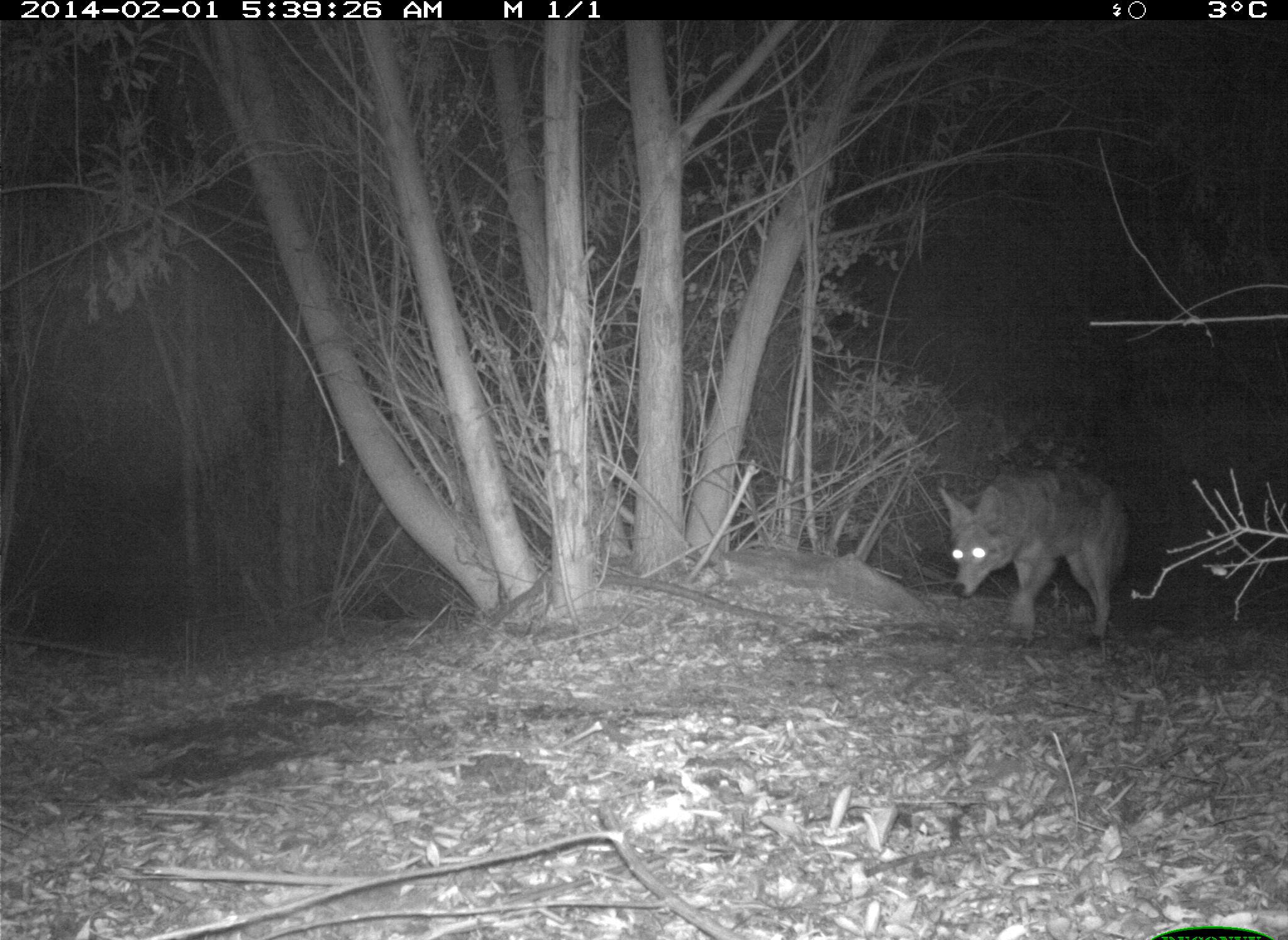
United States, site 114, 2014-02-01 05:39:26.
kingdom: Animalia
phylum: Chordata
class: Mammalia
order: Carnivora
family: Canidae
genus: Canis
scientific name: Canis latrans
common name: coyote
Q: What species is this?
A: Coyote (Canis latrans).